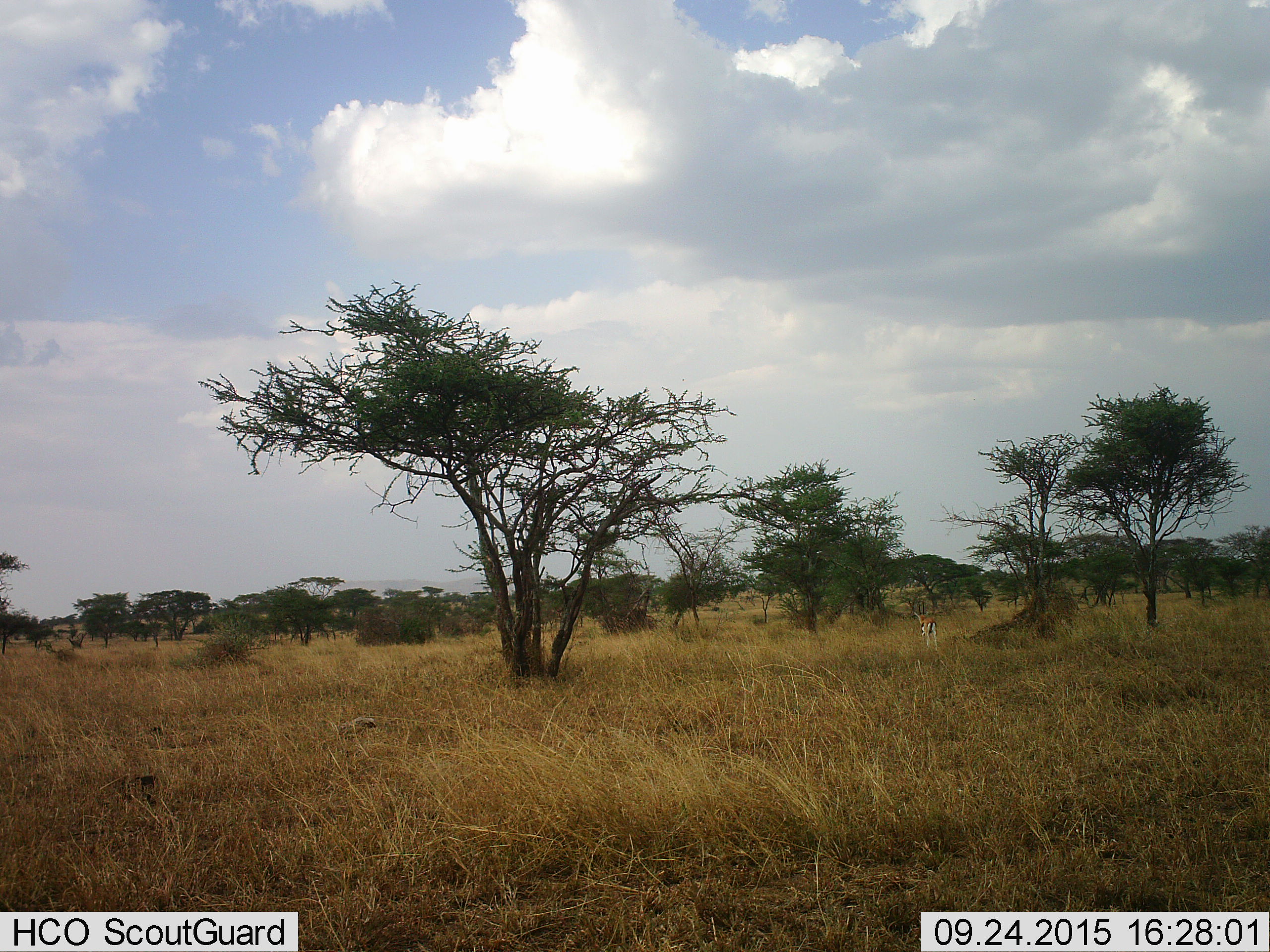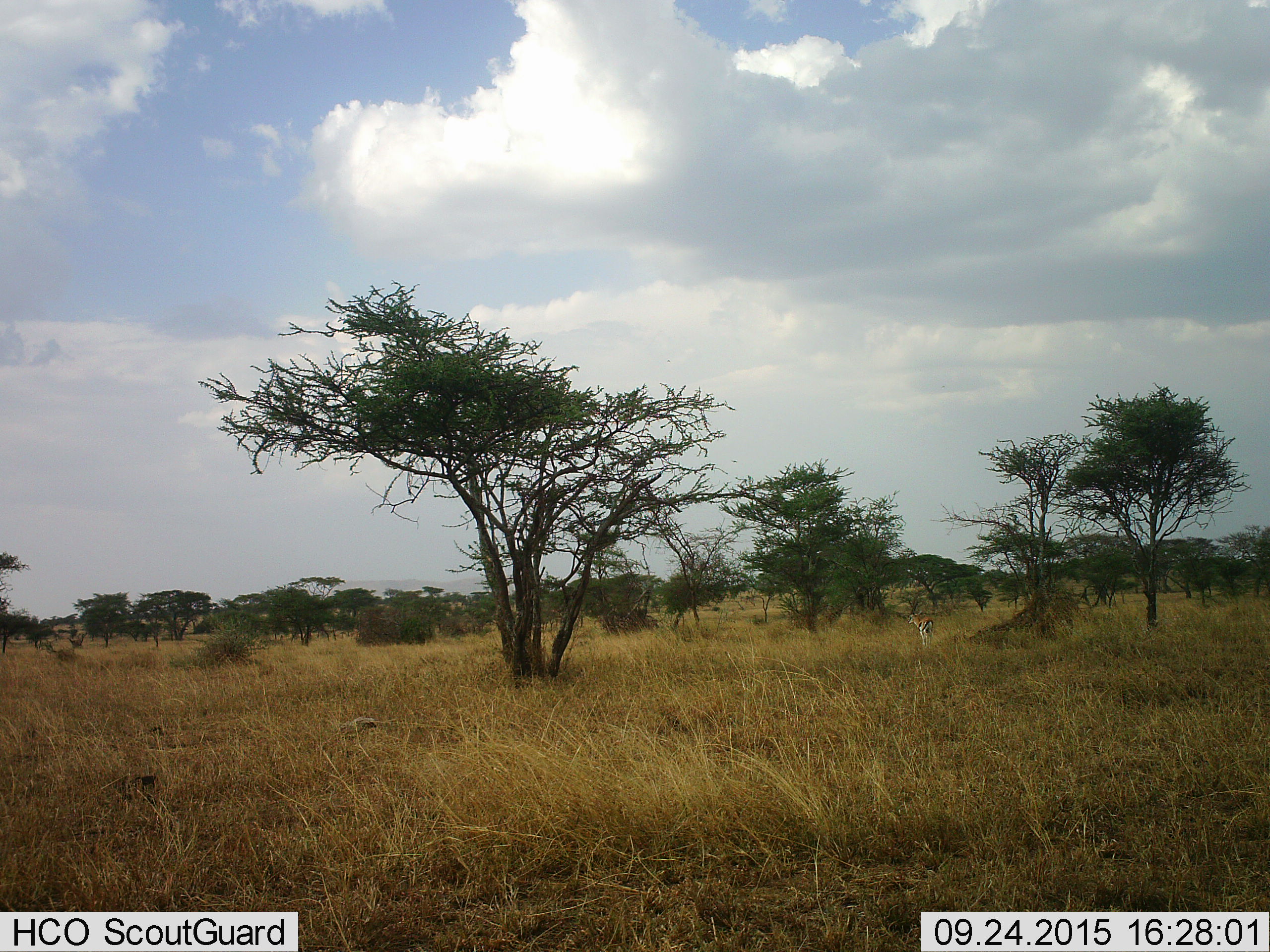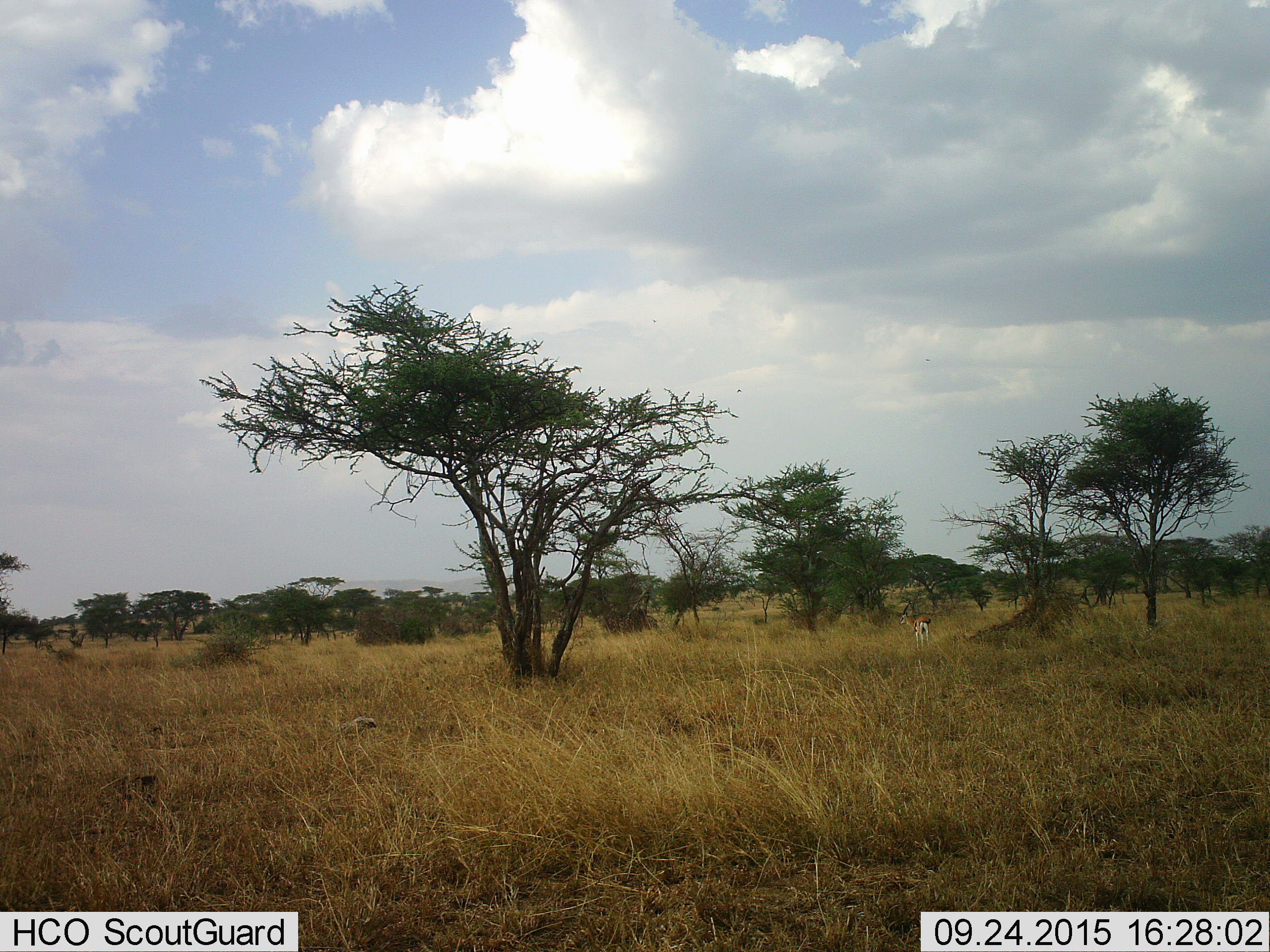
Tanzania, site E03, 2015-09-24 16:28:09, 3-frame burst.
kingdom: Animalia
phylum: Chordata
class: Mammalia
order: Artiodactyla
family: Bovidae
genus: Eudorcas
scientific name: Eudorcas thomsonii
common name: thomson's gazelle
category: gazellethomsons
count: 1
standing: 38%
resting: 8%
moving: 69%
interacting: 0%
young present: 0%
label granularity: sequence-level